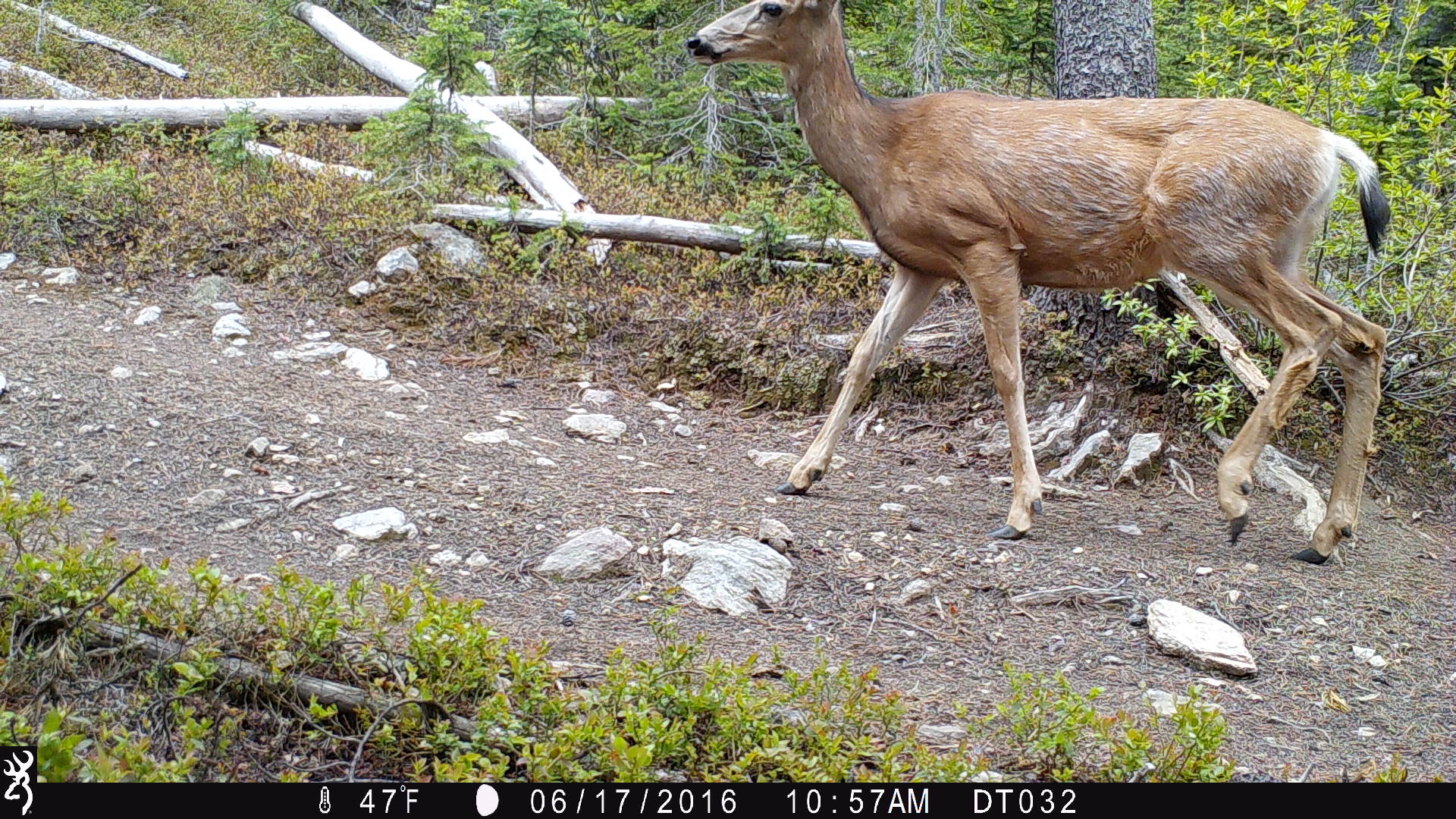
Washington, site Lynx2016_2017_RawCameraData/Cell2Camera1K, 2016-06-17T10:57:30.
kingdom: Animalia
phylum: Chordata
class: Mammalia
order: Artiodactyla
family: Cervidae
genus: Odocoileus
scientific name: Odocoileus hemionus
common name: mule deer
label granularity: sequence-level